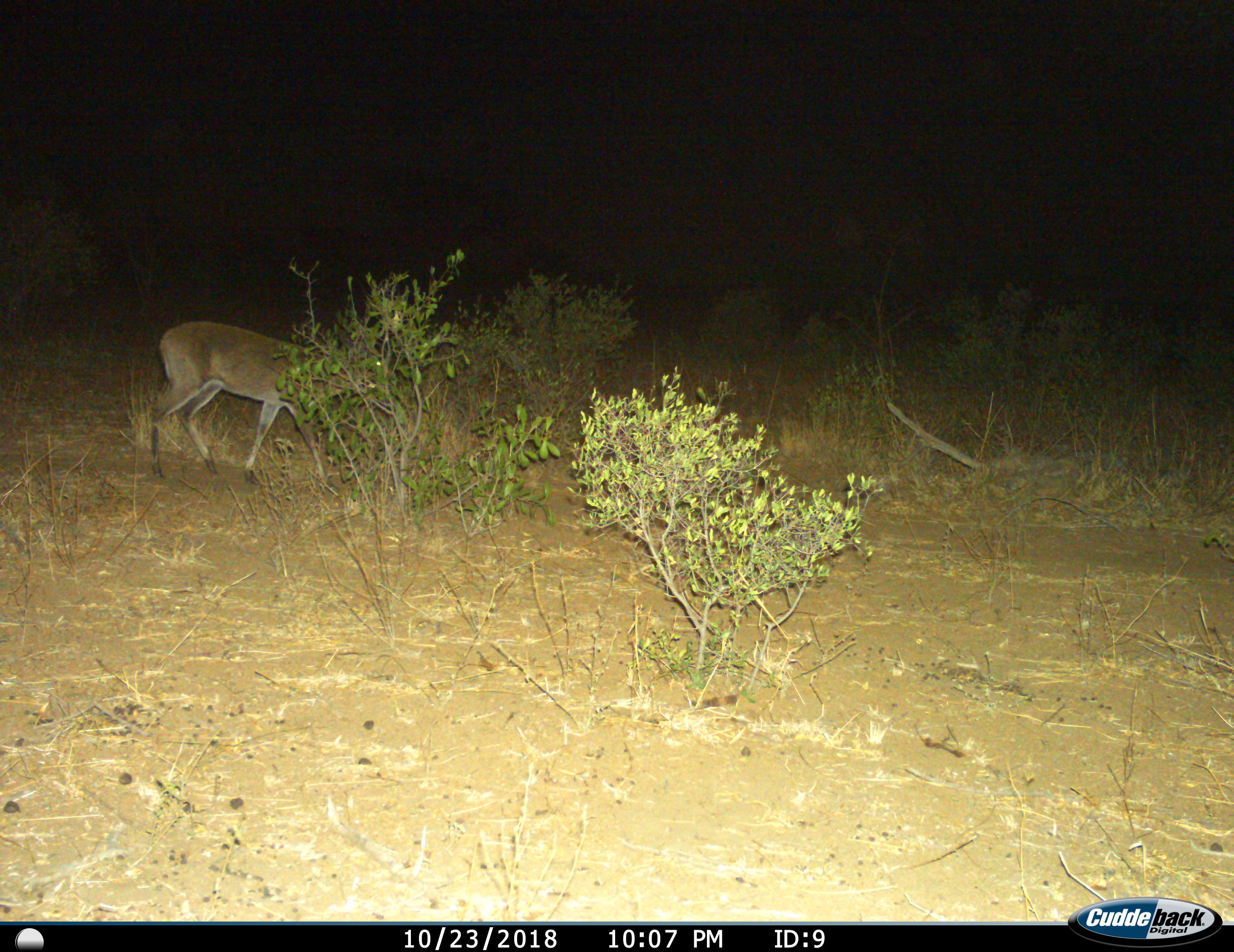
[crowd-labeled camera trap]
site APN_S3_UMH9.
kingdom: Animalia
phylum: Chordata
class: Mammalia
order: Artiodactyla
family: Bovidae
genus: Sylvicapra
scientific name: Sylvicapra grimmia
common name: common duiker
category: duikercommongrey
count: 1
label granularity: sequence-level